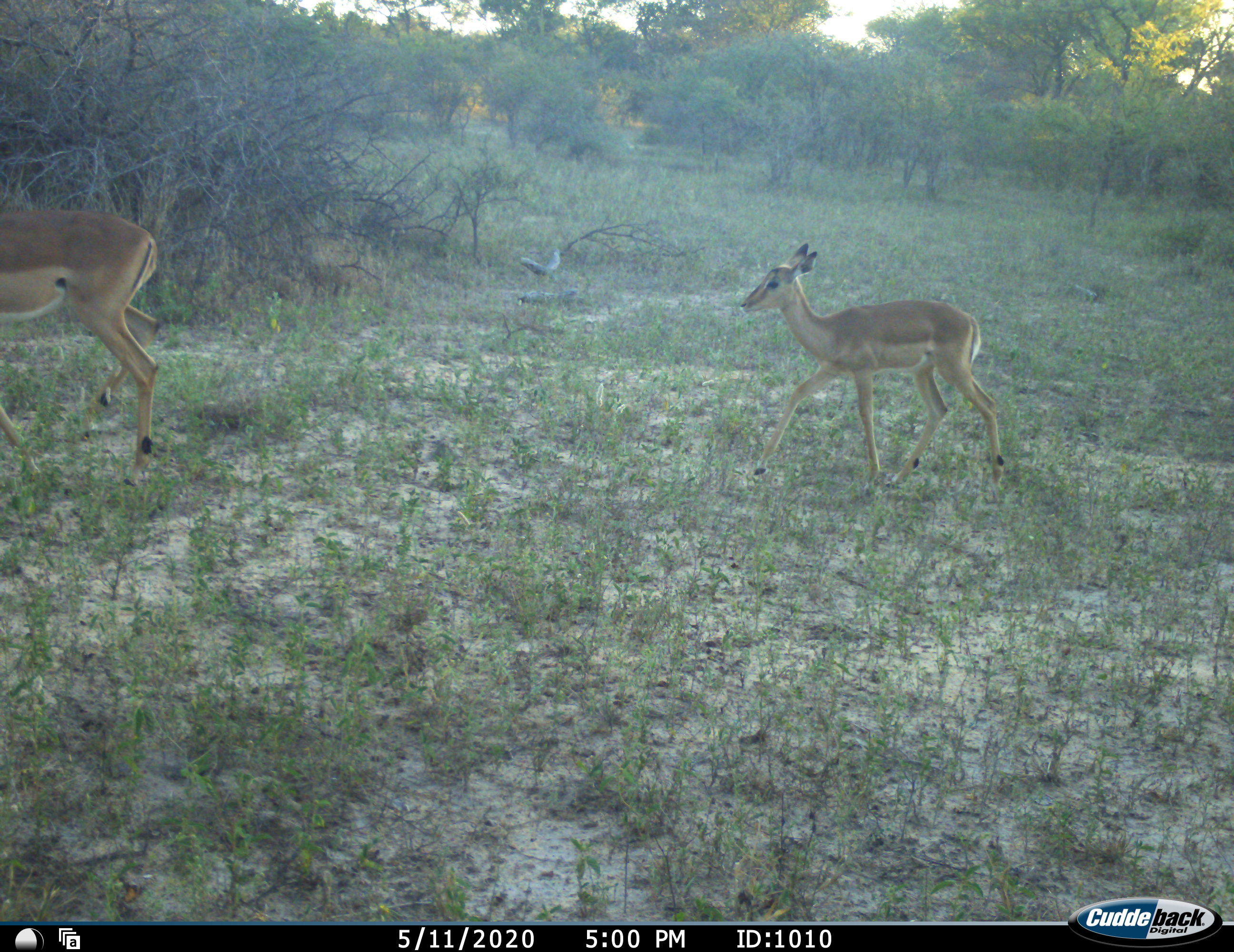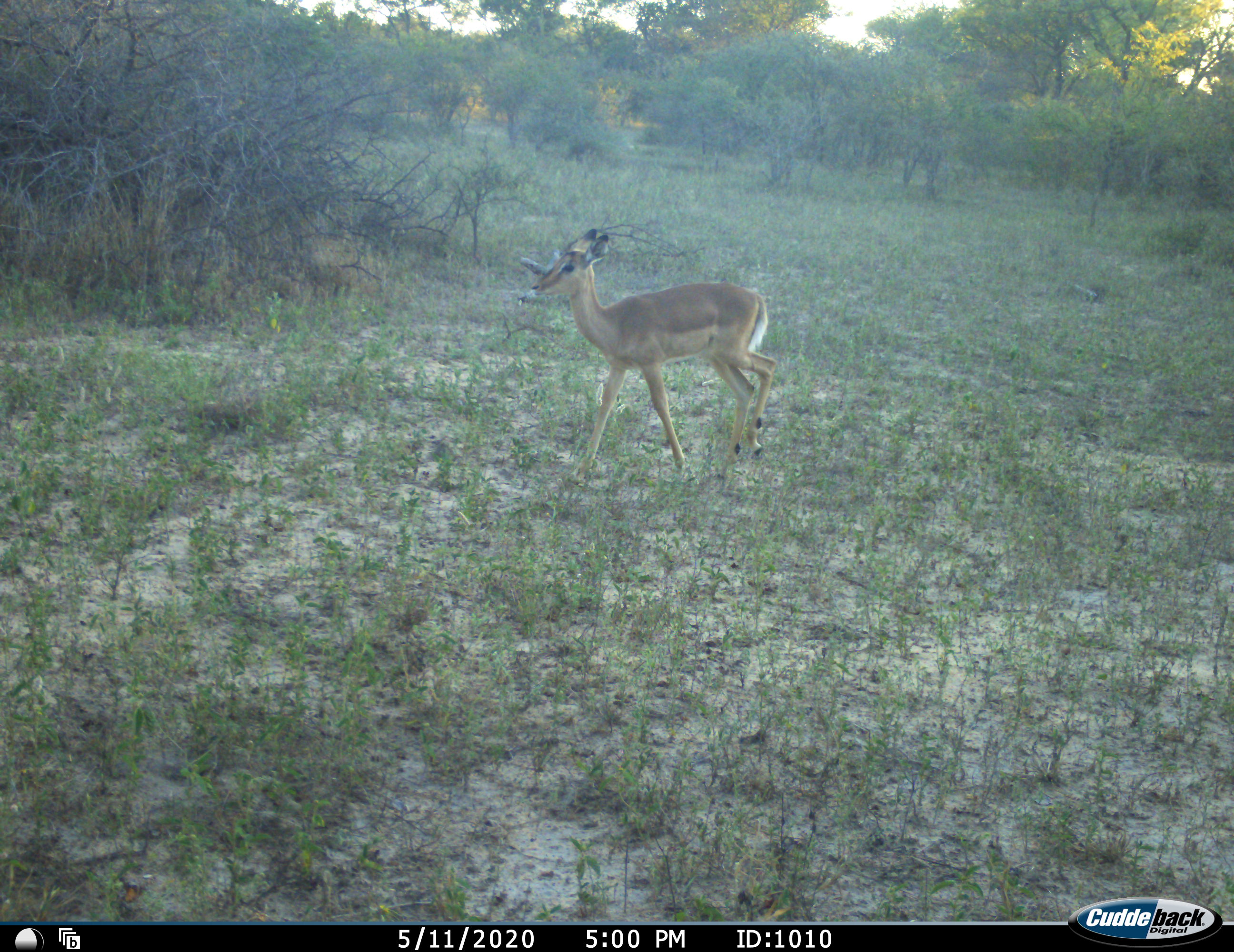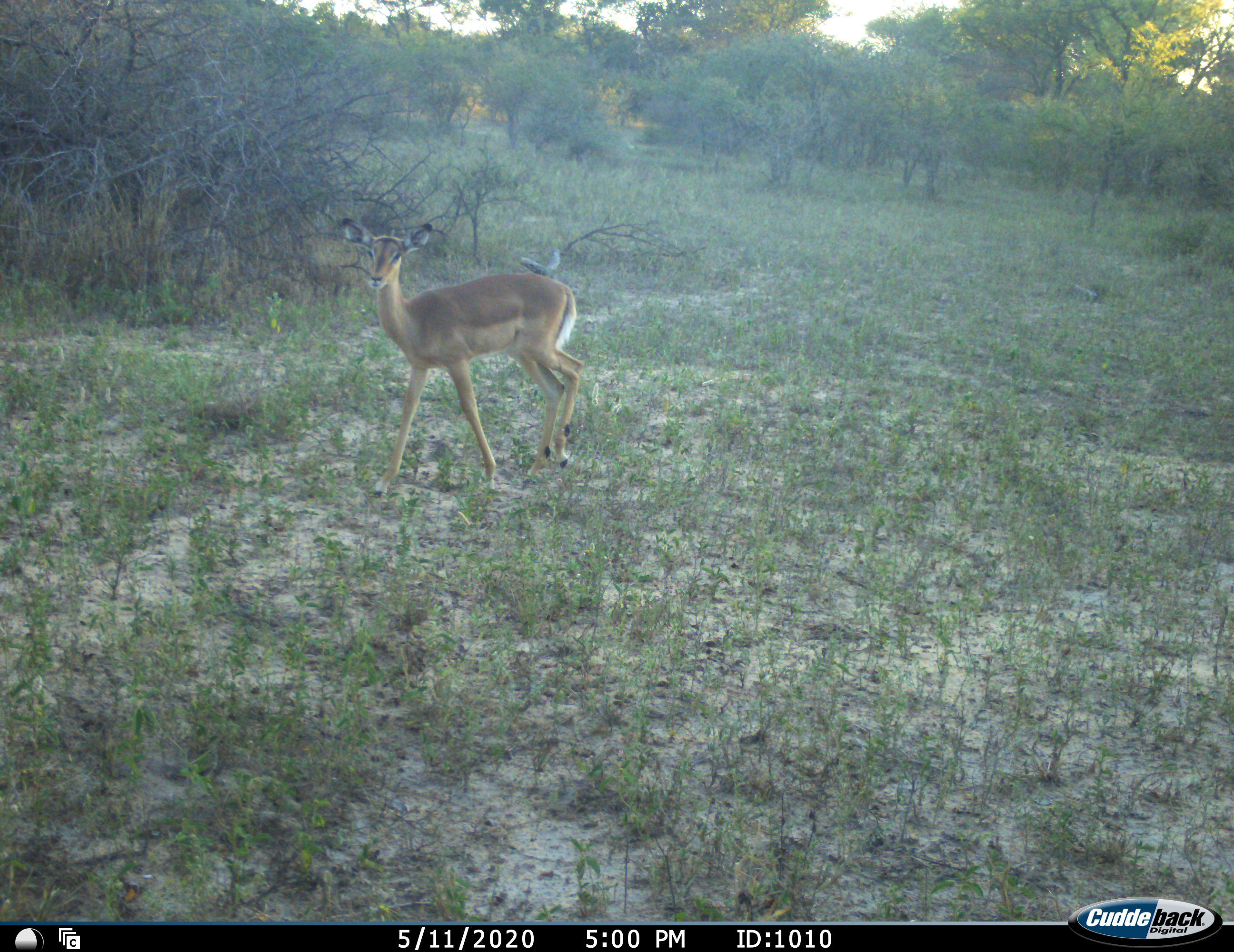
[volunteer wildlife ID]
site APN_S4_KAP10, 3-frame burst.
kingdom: Animalia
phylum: Chordata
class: Mammalia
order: Artiodactyla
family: Bovidae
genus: Aepyceros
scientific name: Aepyceros melampus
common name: impala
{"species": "impala (Aepyceros melampus)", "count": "2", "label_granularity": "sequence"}